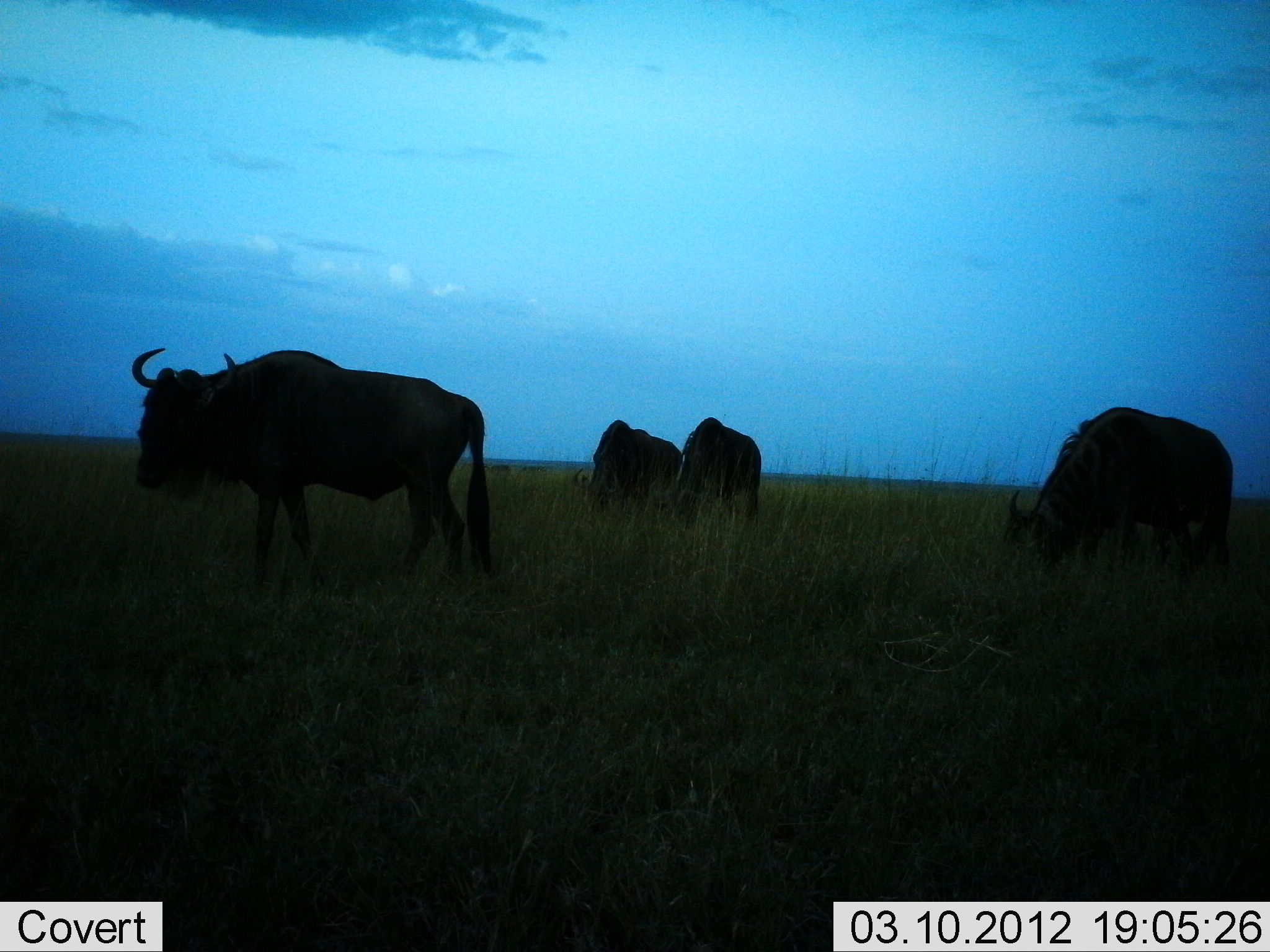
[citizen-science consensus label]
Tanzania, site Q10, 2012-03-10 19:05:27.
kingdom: Animalia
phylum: Chordata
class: Mammalia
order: Artiodactyla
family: Bovidae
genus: Connochaetes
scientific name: Connochaetes taurinus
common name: blue wildebeest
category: wildebeest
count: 4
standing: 100%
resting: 0%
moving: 0%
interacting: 0%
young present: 0%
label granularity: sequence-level